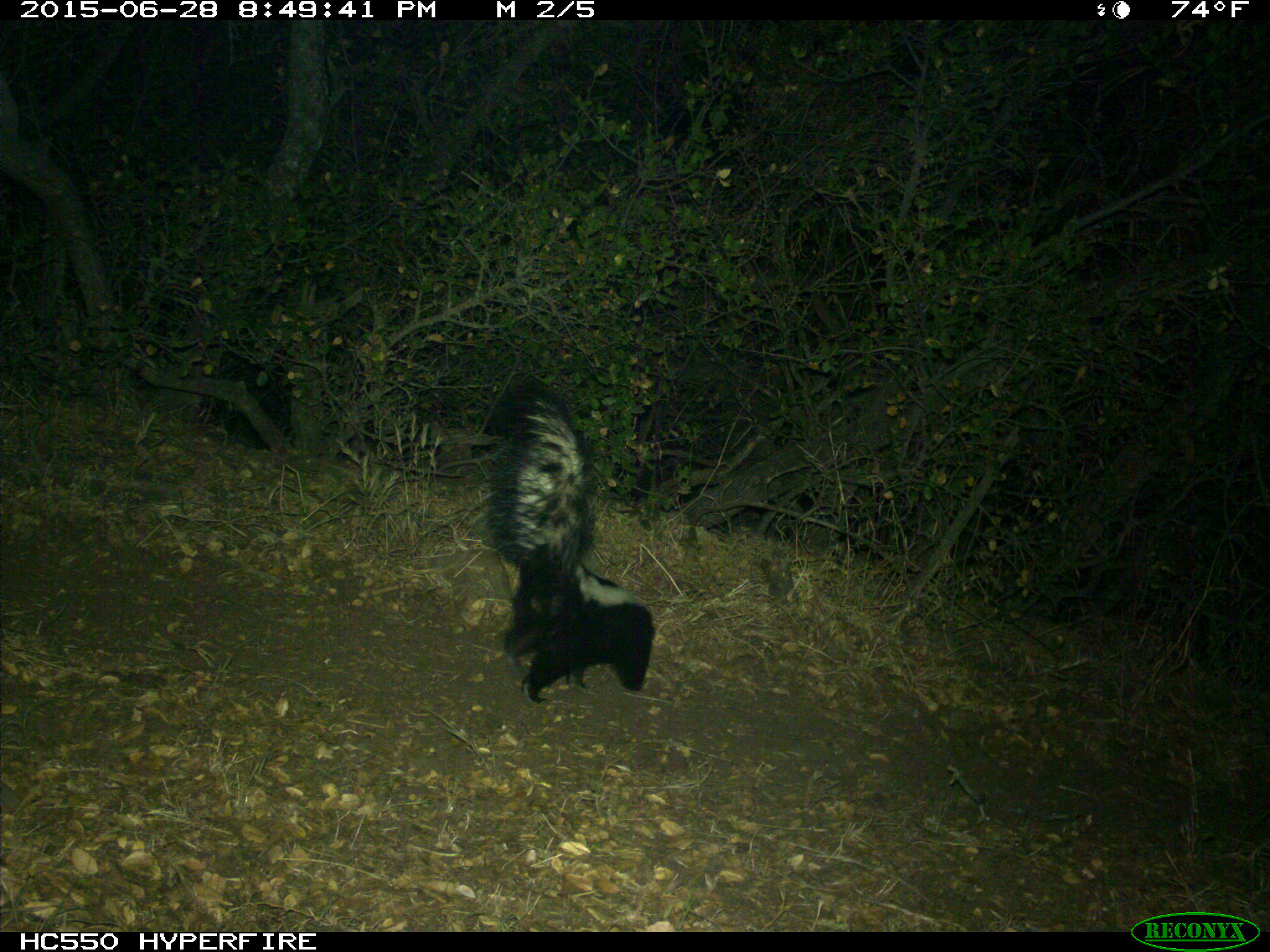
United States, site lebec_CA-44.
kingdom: Animalia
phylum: Chordata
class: Mammalia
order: Carnivora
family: Mephitidae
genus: Mephitis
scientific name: Mephitis mephitis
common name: striped skunk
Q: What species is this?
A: Mephitis mephitis (striped skunk).